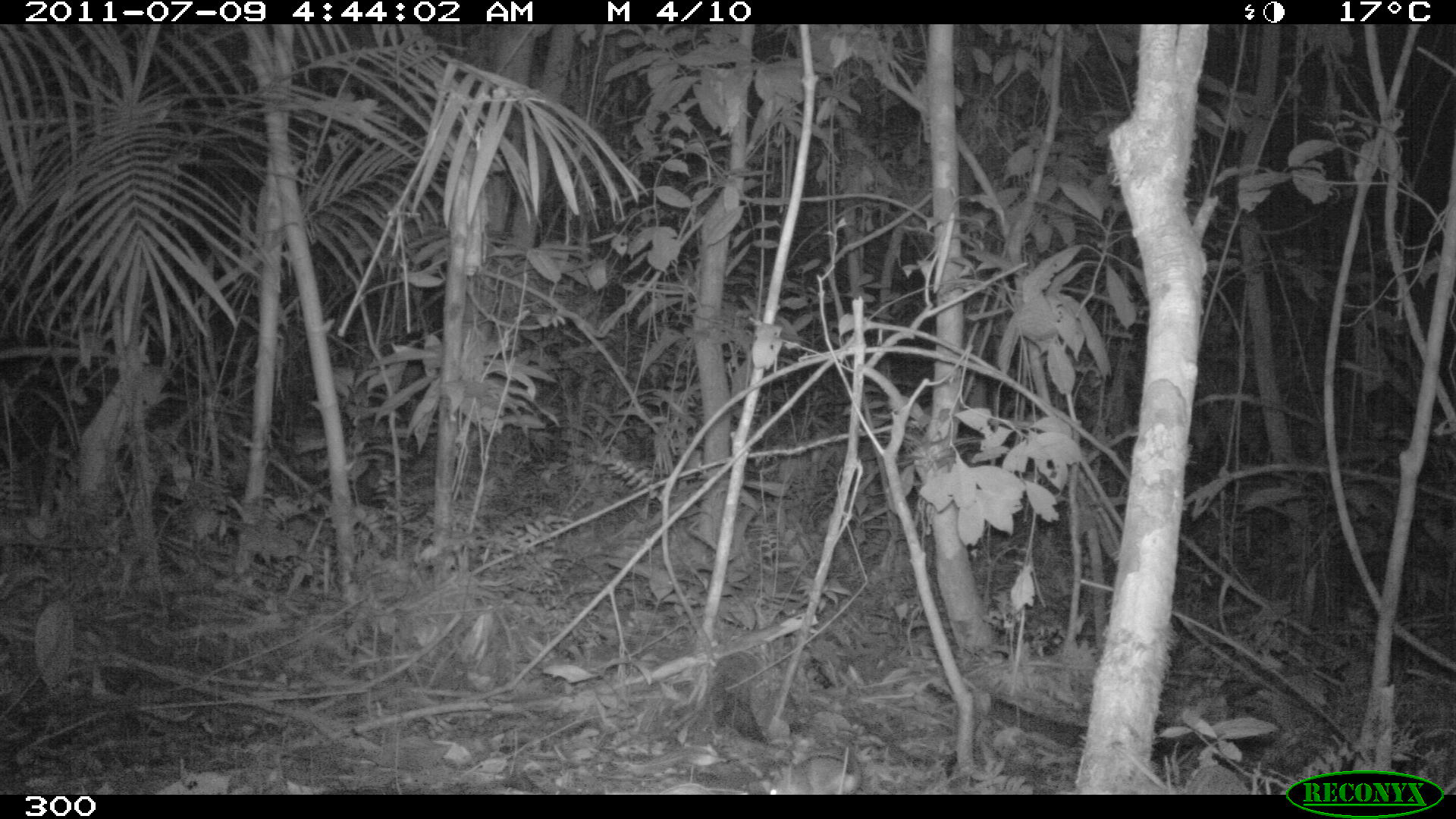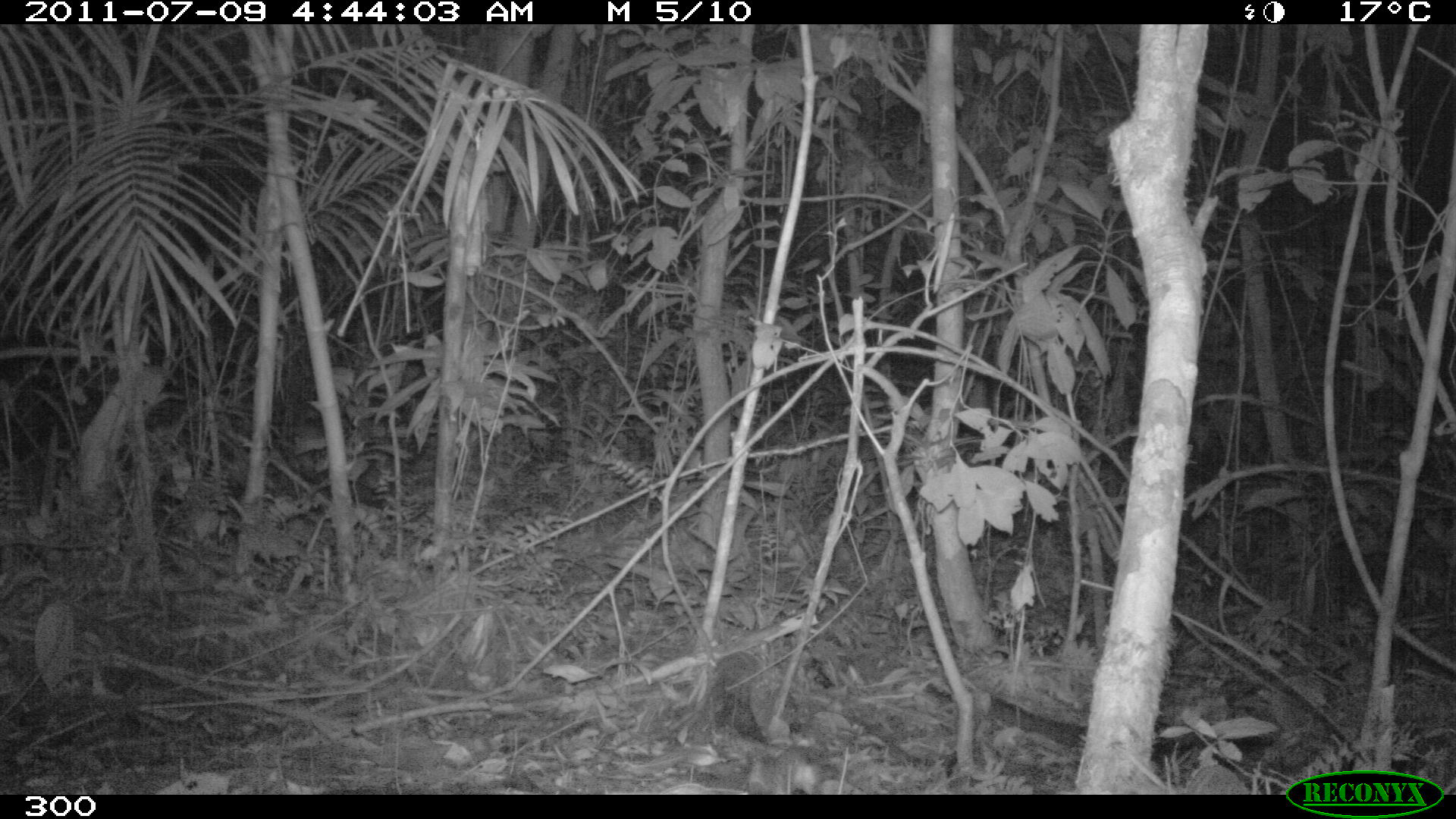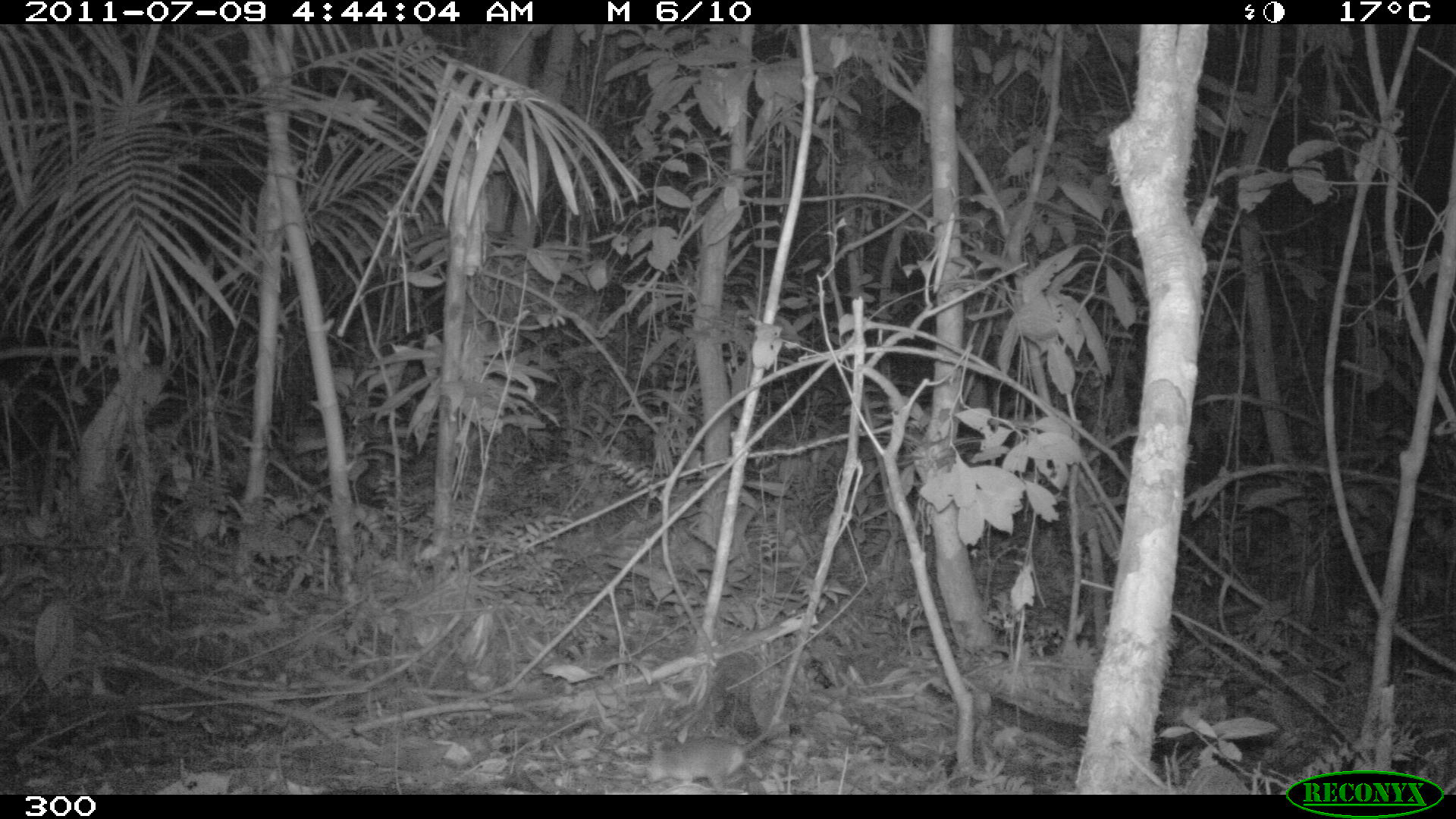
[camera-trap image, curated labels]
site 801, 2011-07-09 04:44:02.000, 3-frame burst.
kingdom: Animalia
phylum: Chordata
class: Mammalia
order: Rodentia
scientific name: Rodentia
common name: rodents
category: unknown rodent